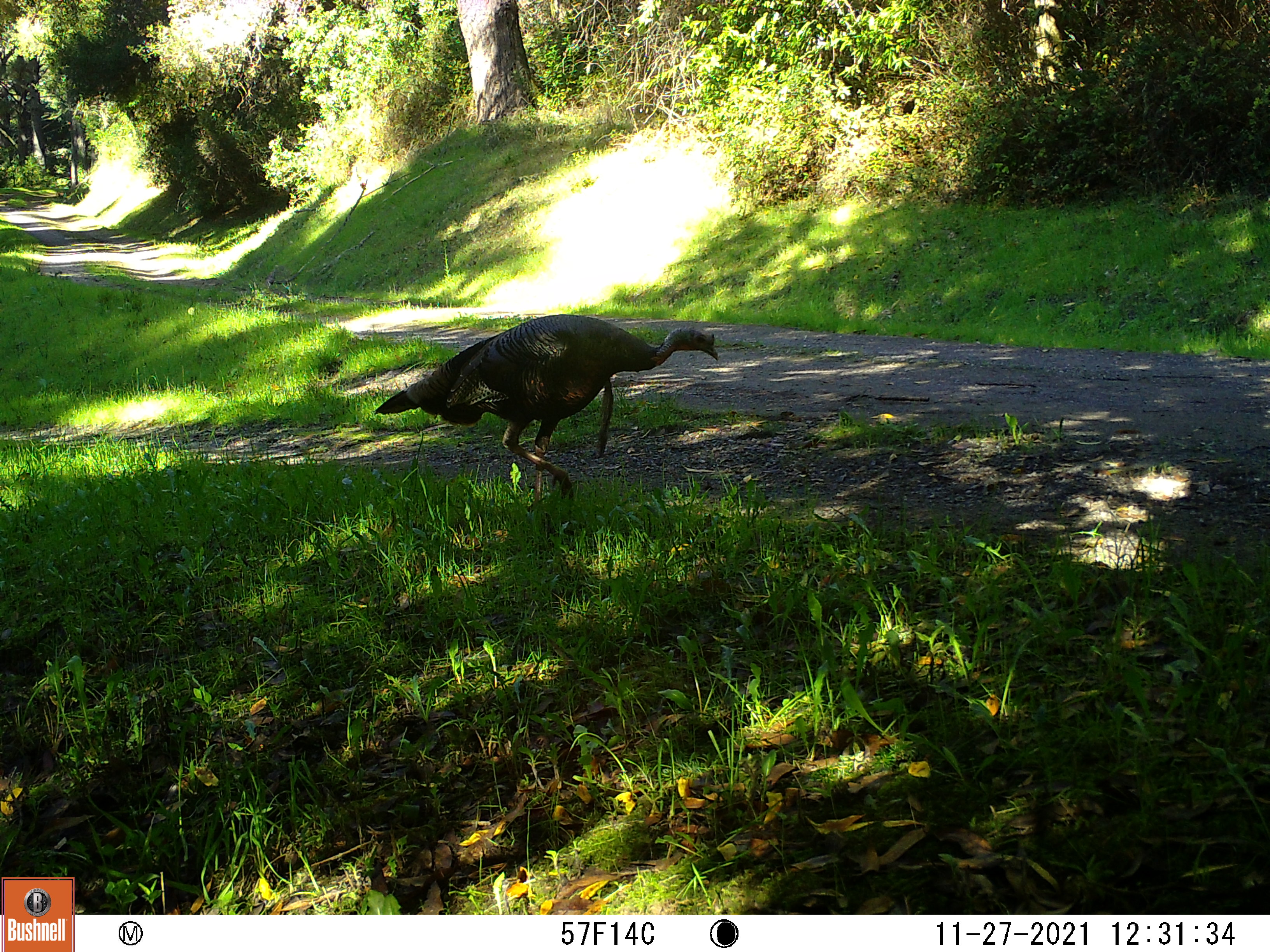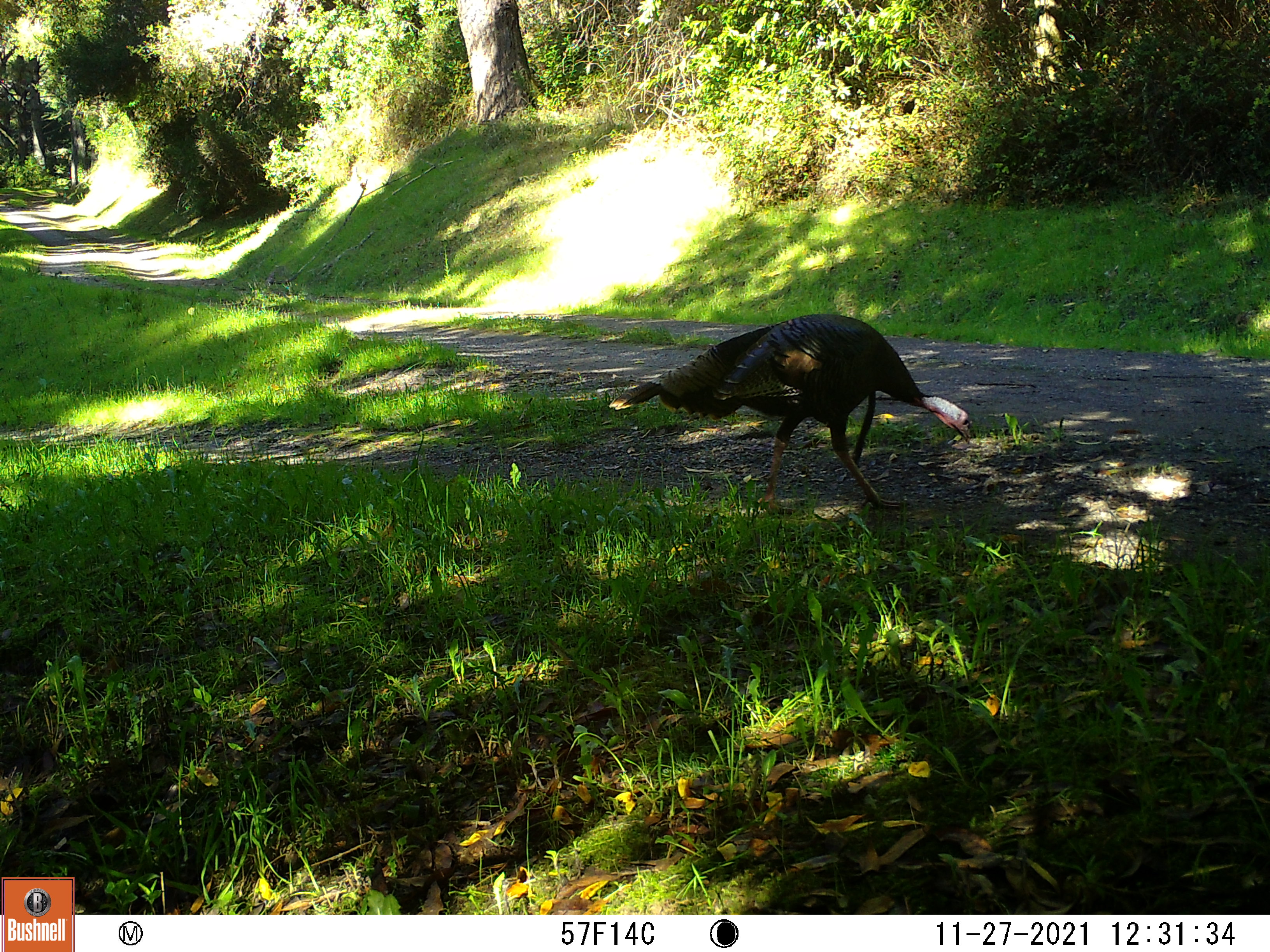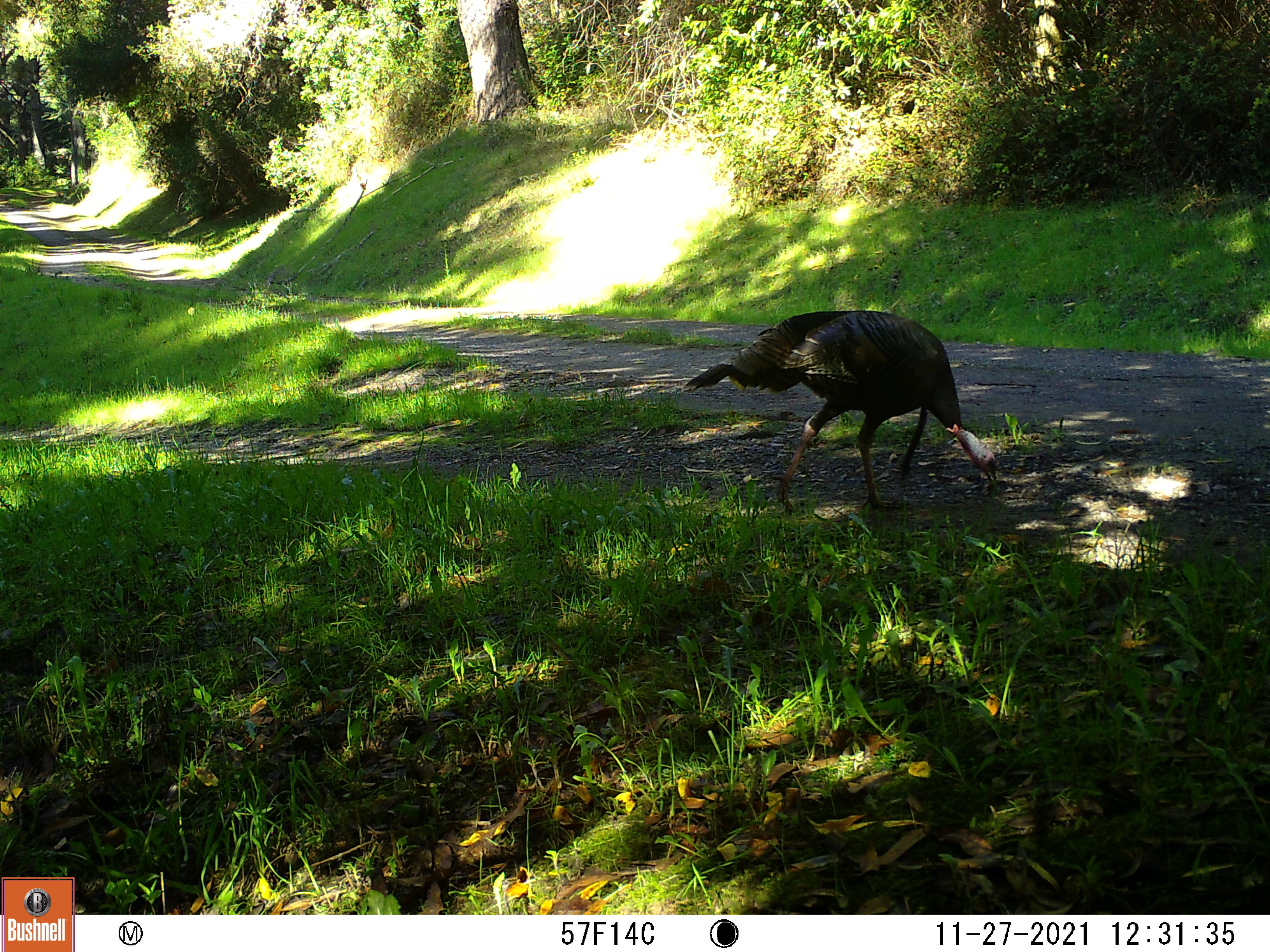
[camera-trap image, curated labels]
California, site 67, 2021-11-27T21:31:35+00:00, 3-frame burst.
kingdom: Animalia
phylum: Chordata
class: Aves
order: Galliformes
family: Phasianidae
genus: Meleagris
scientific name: Meleagris gallopavo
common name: turkey